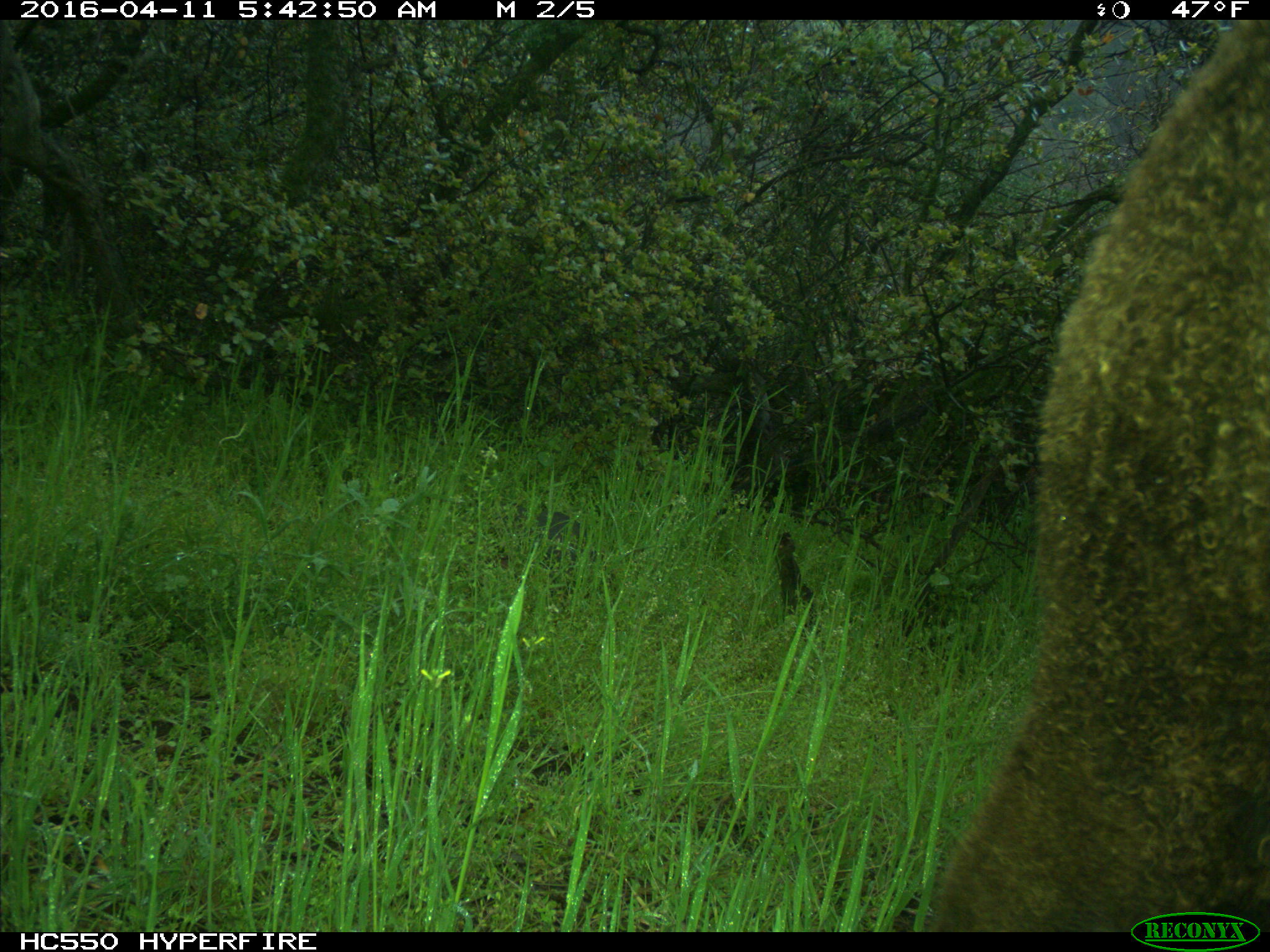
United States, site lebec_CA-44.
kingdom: Animalia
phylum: Chordata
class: Mammalia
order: Artiodactyla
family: Bovidae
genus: Bos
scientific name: Bos taurus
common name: domestic cow